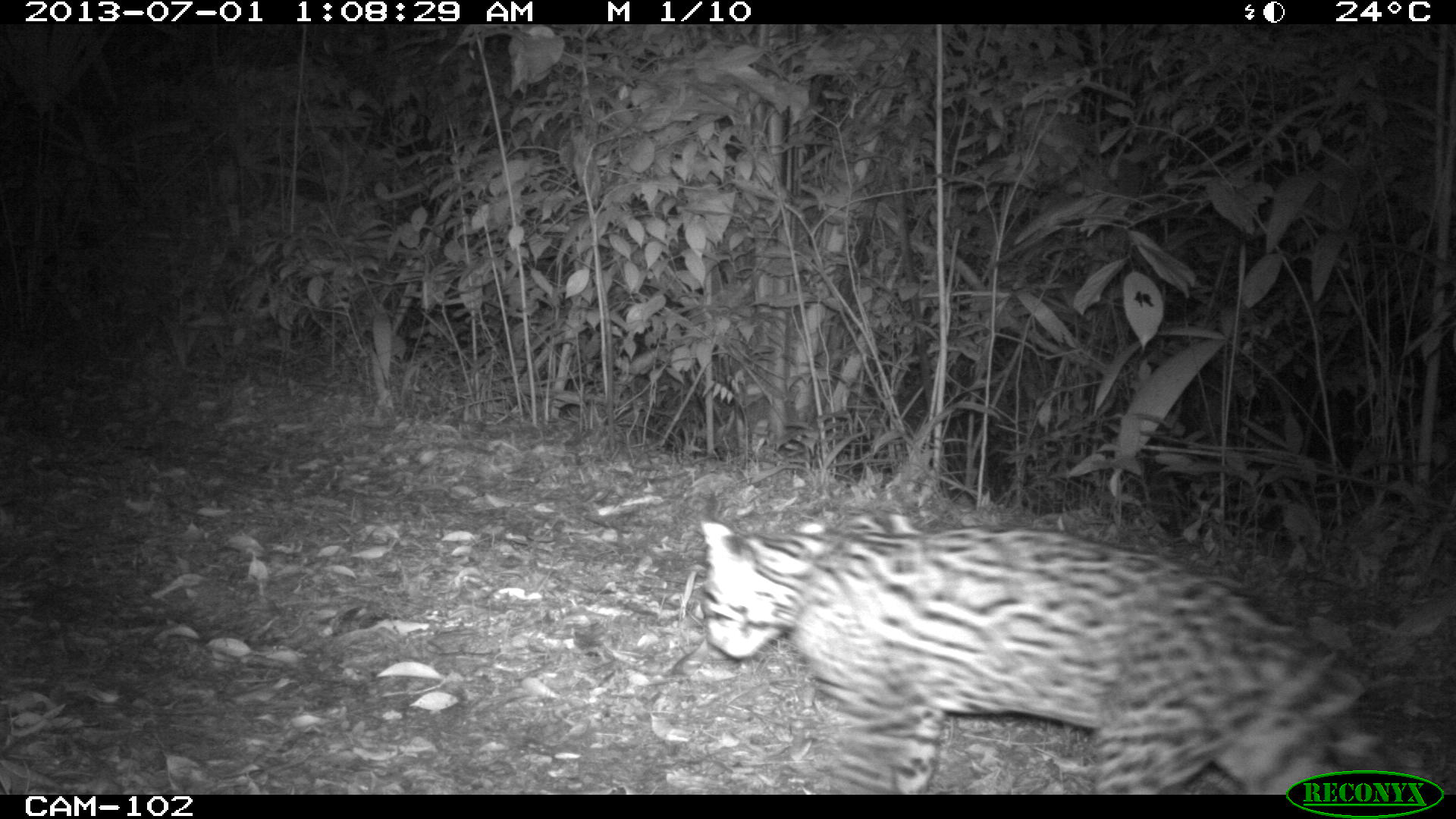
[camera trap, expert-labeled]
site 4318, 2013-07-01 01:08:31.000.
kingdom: Animalia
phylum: Chordata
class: Mammalia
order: Carnivora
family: Felidae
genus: Leopardus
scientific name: Leopardus pardalis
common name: ocelot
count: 1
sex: female